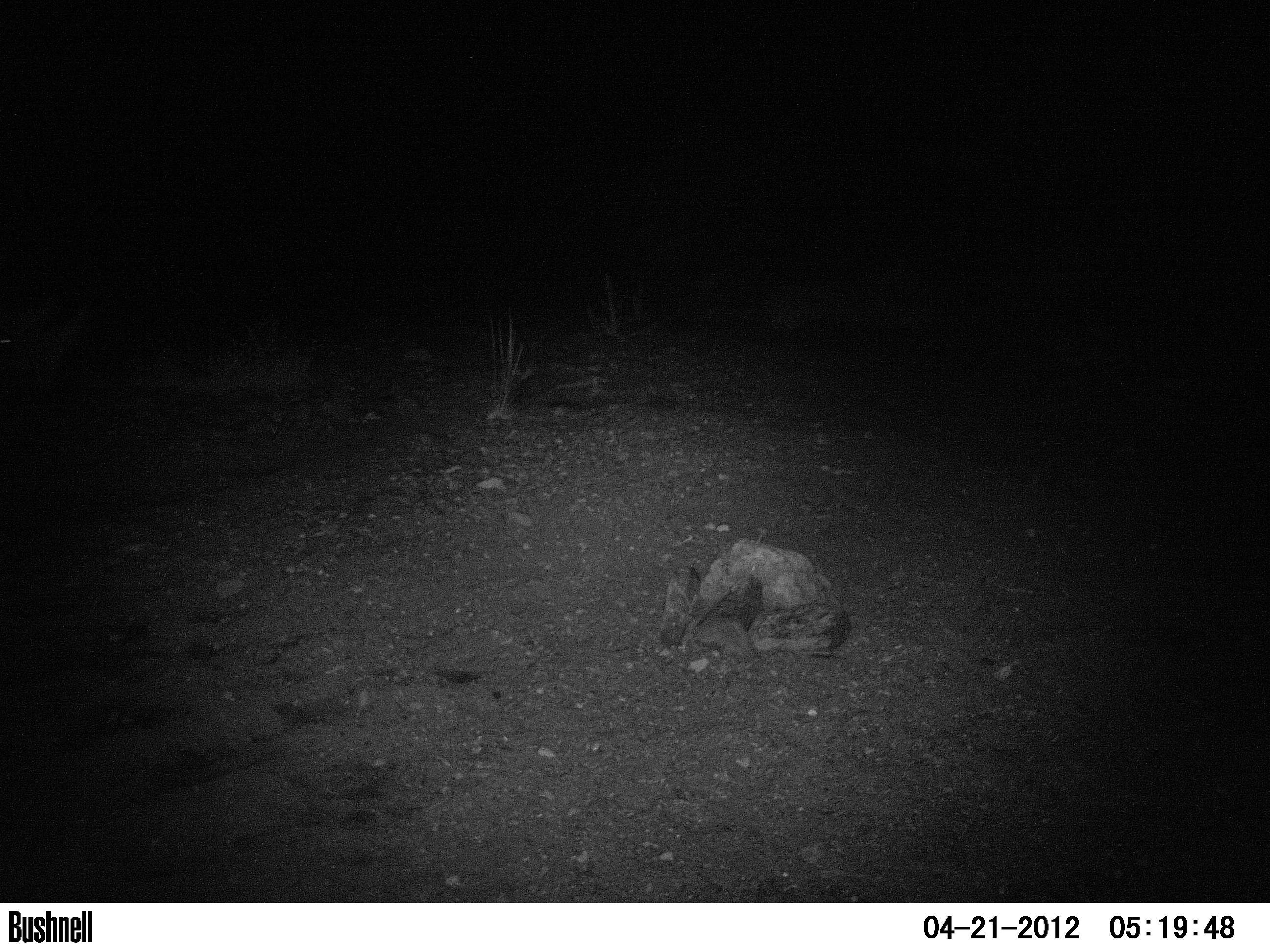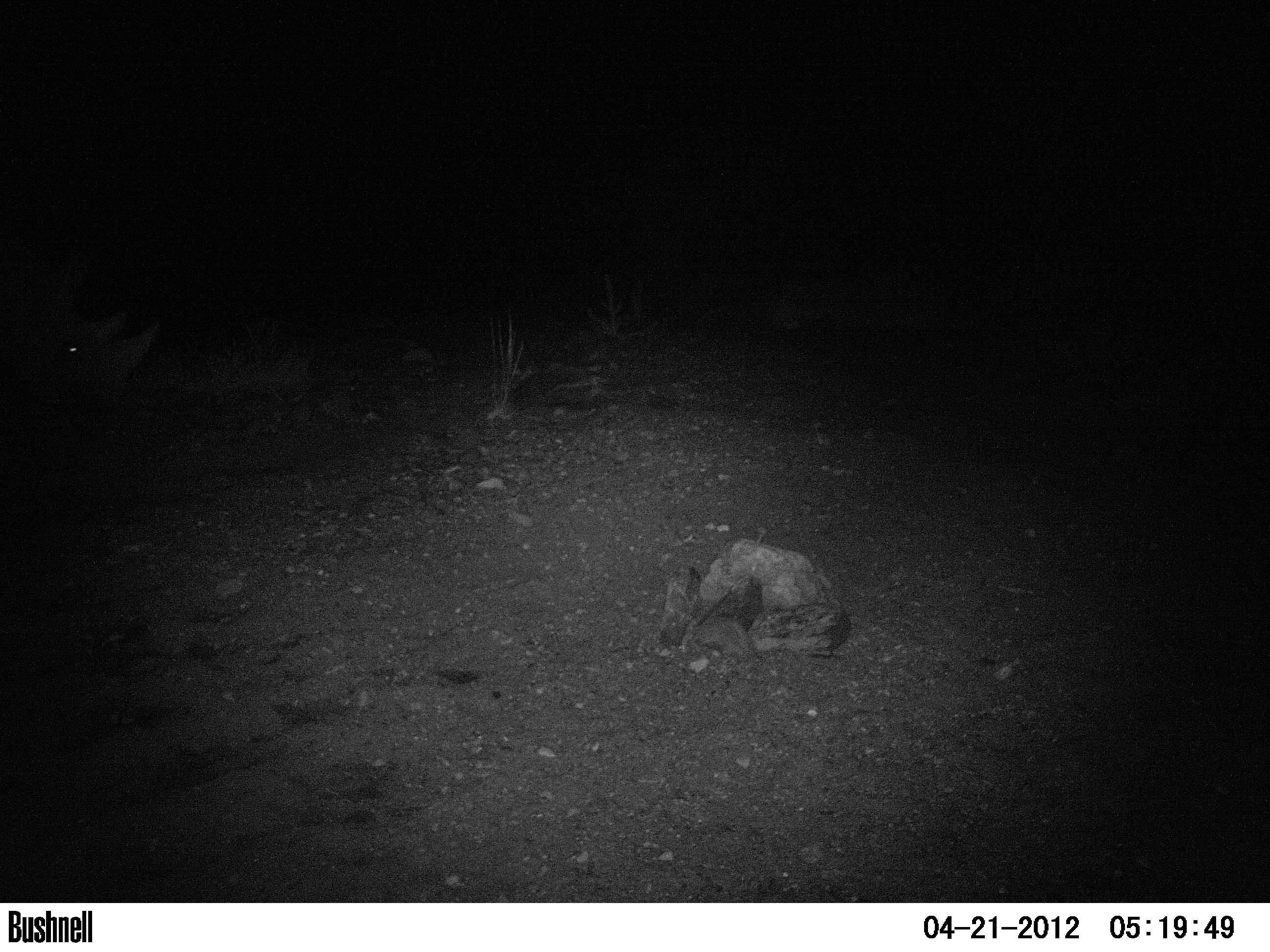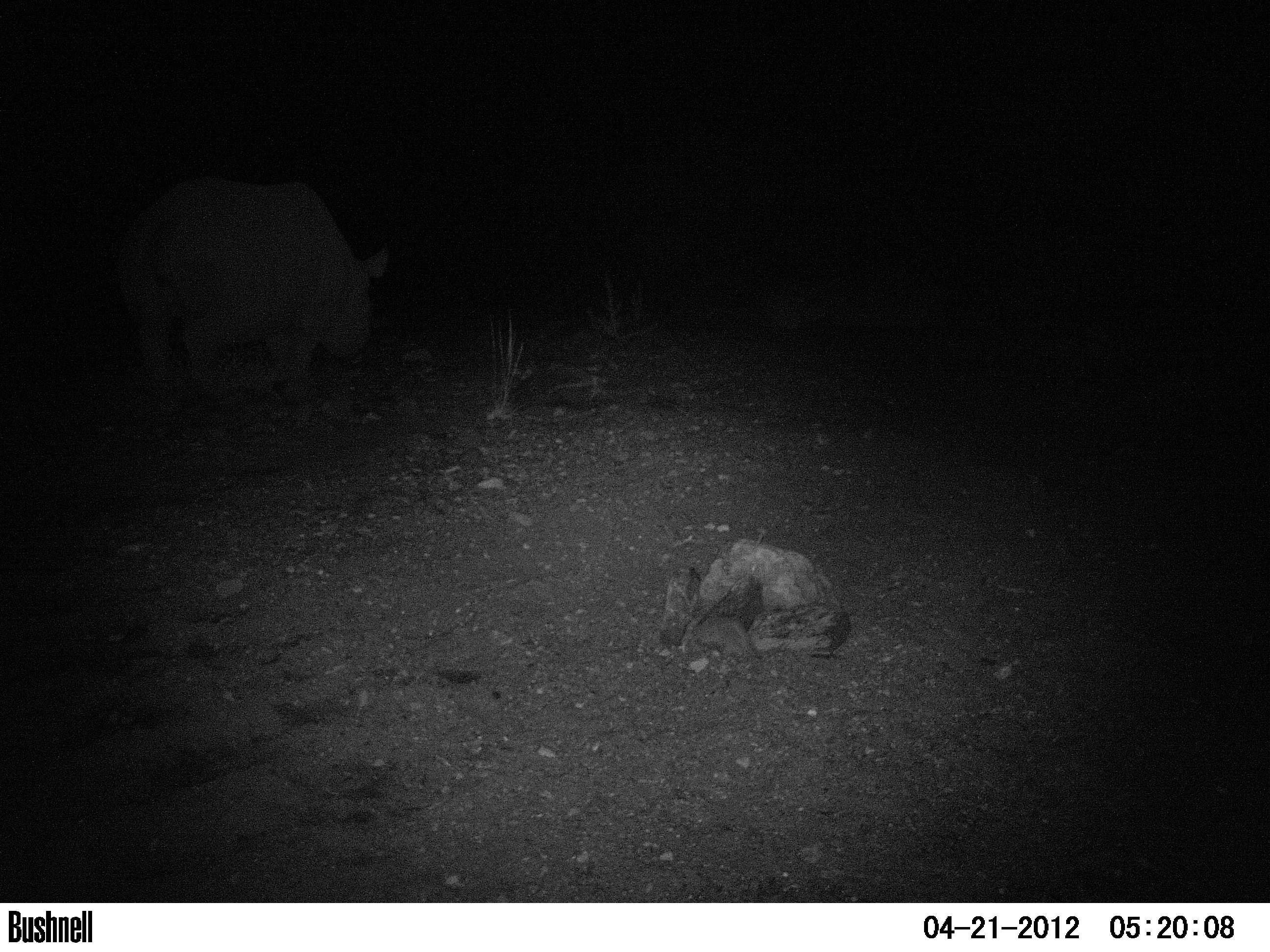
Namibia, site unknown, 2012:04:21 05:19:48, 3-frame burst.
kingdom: Animalia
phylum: Chordata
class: Mammalia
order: Perissodactyla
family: Rhinocerotidae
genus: Diceros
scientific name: Diceros bicornis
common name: black rhinoceros